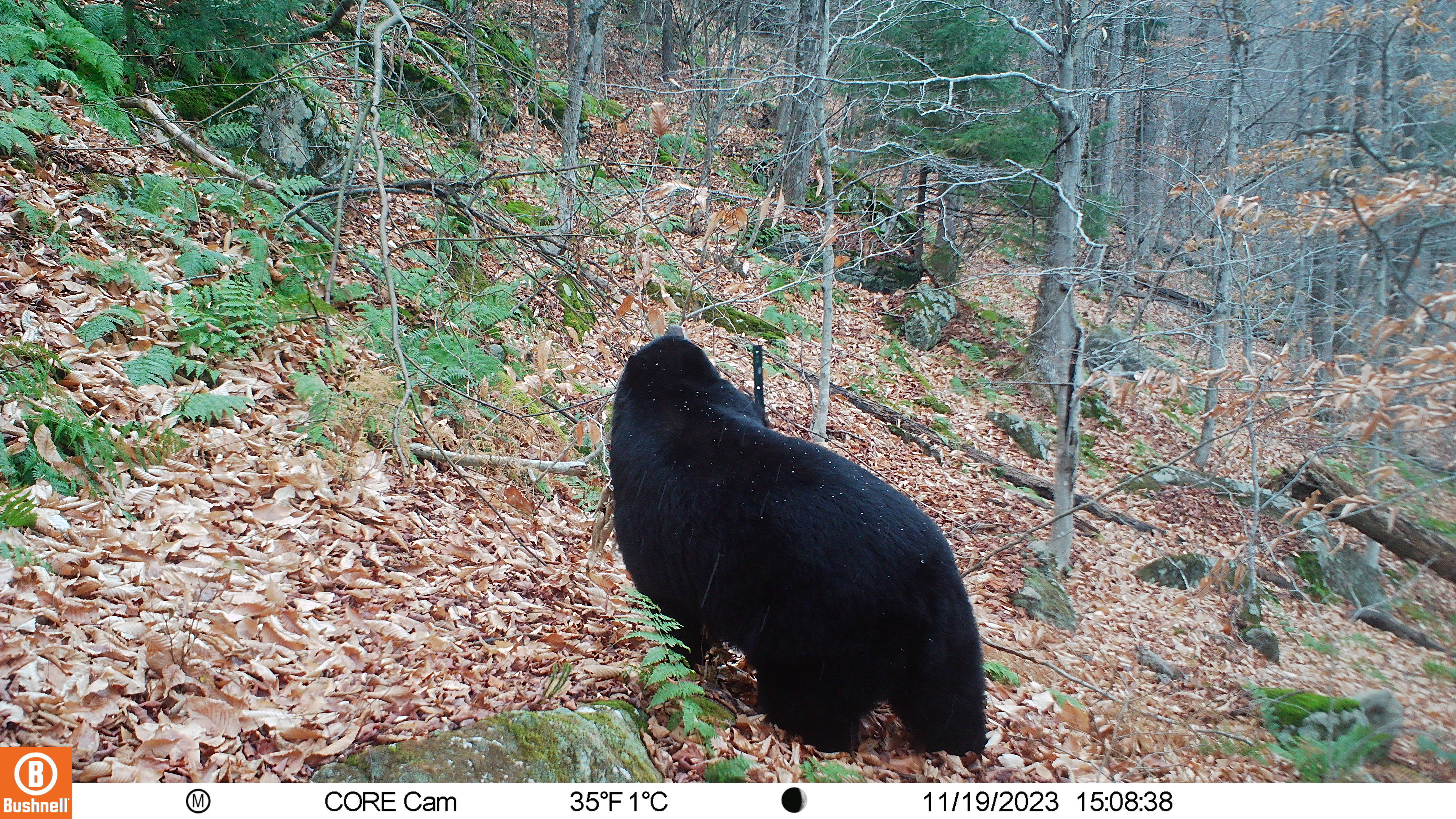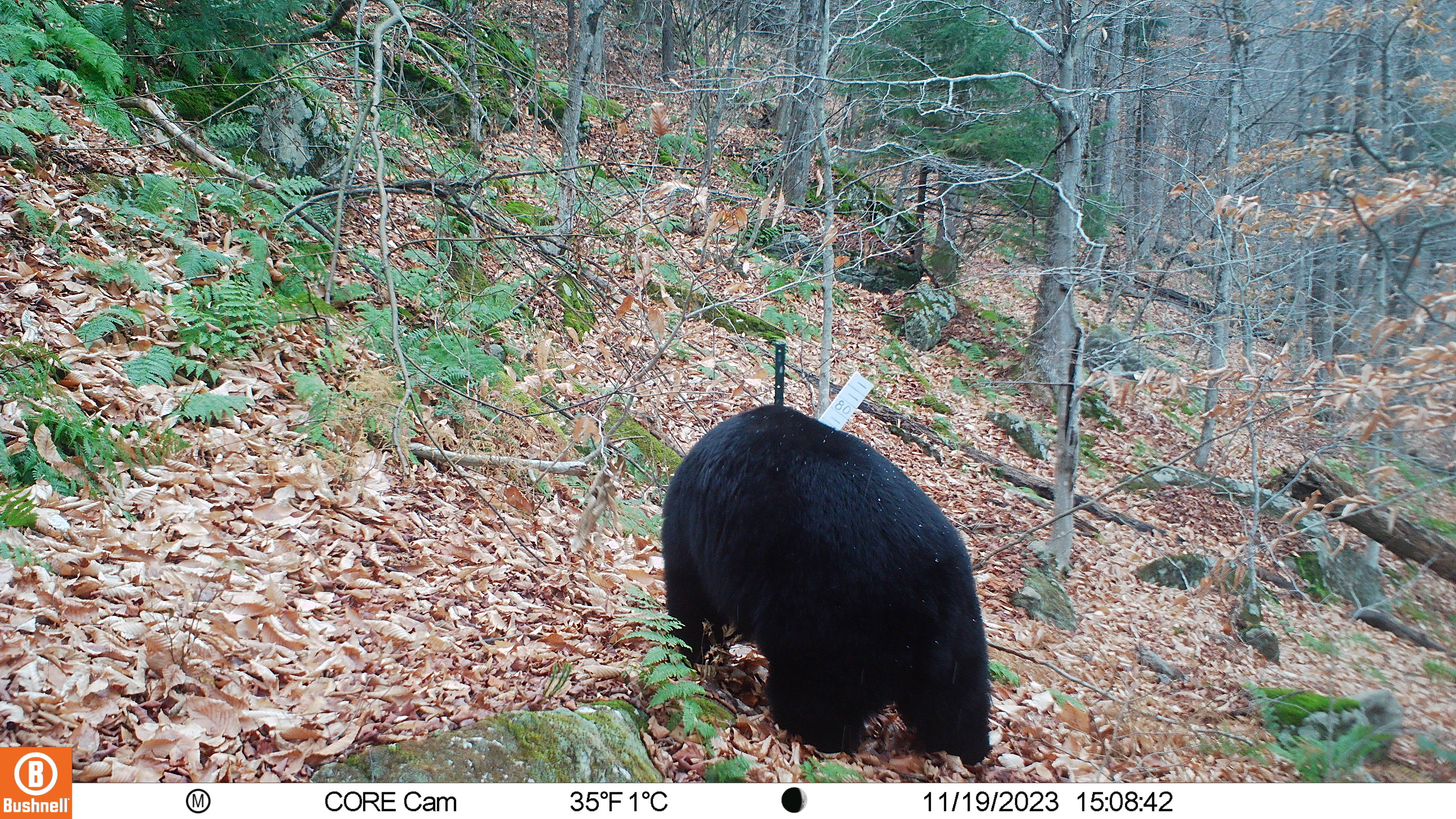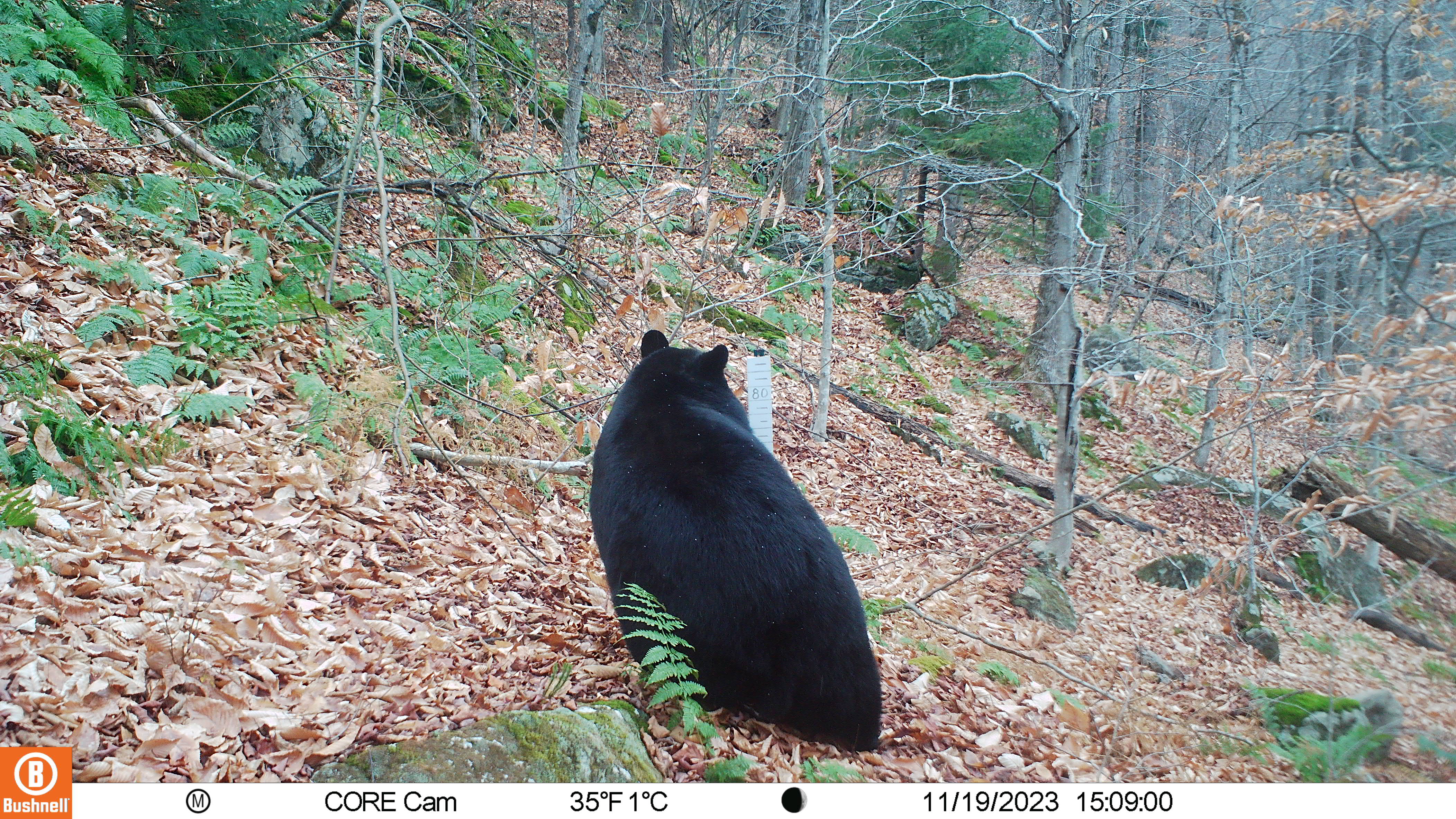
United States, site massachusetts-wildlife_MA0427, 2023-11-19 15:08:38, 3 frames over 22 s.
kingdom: Animalia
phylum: Chordata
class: Mammalia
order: Carnivora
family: Ursidae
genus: Ursus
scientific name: Ursus americanus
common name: black bear